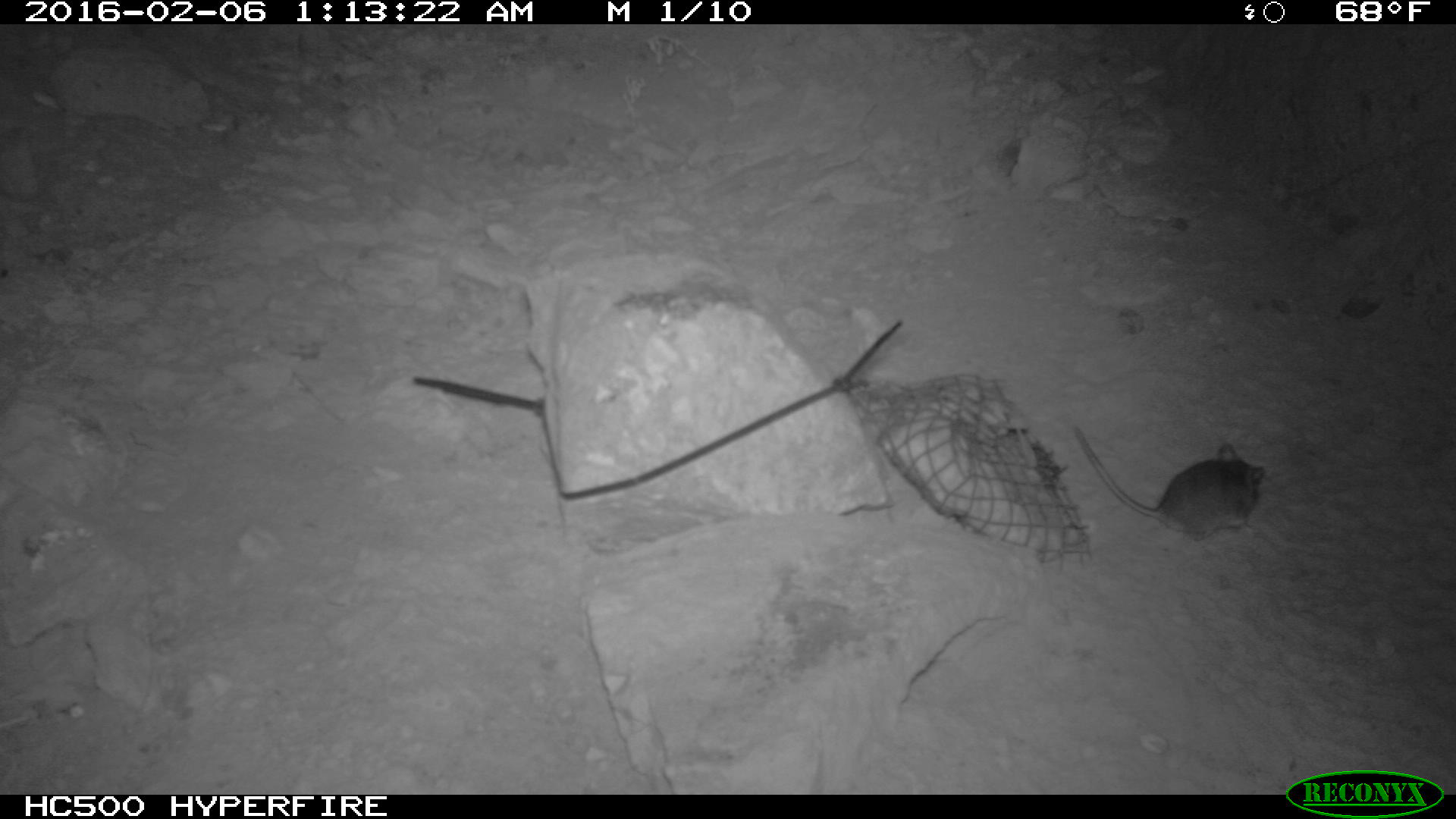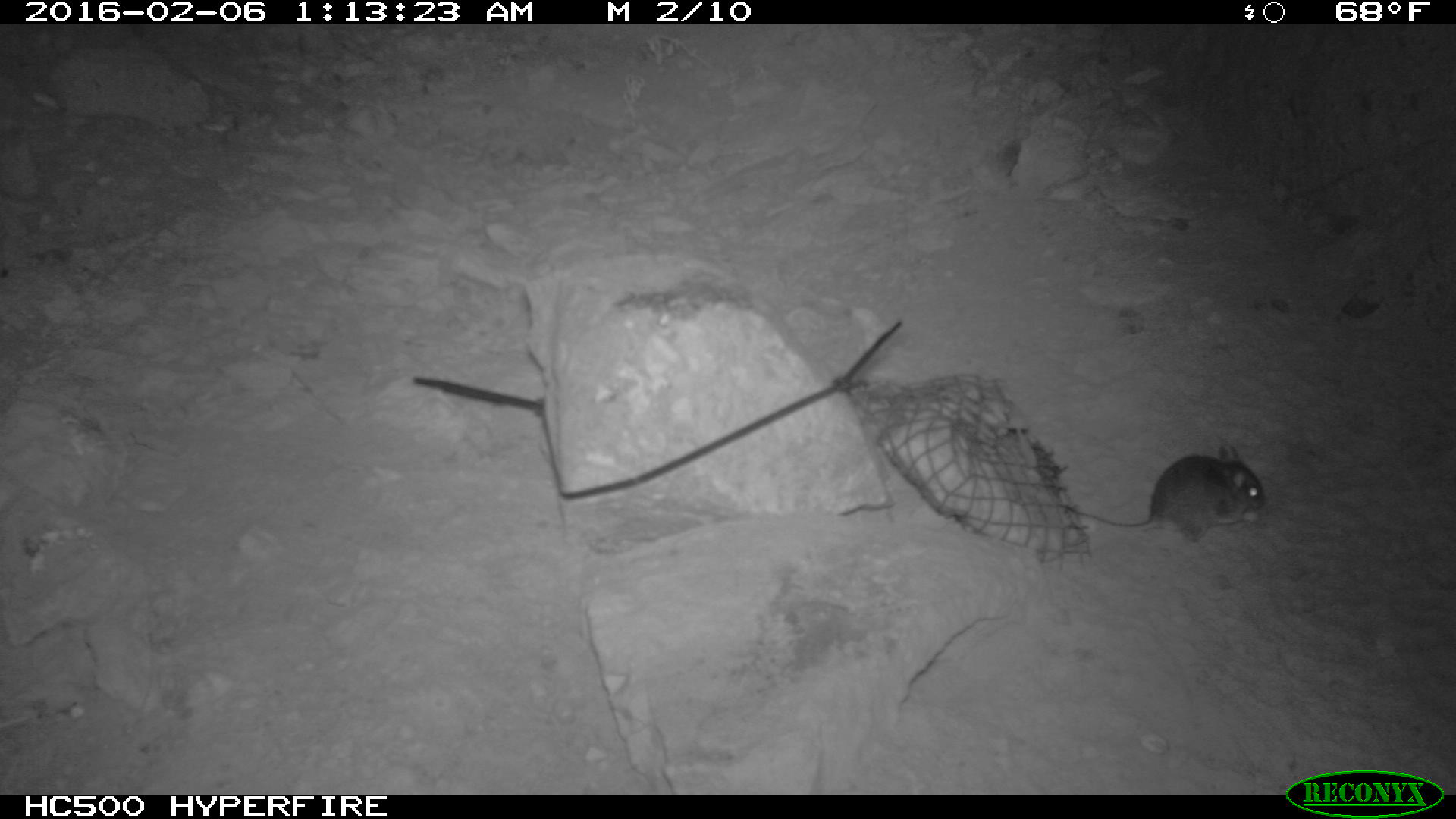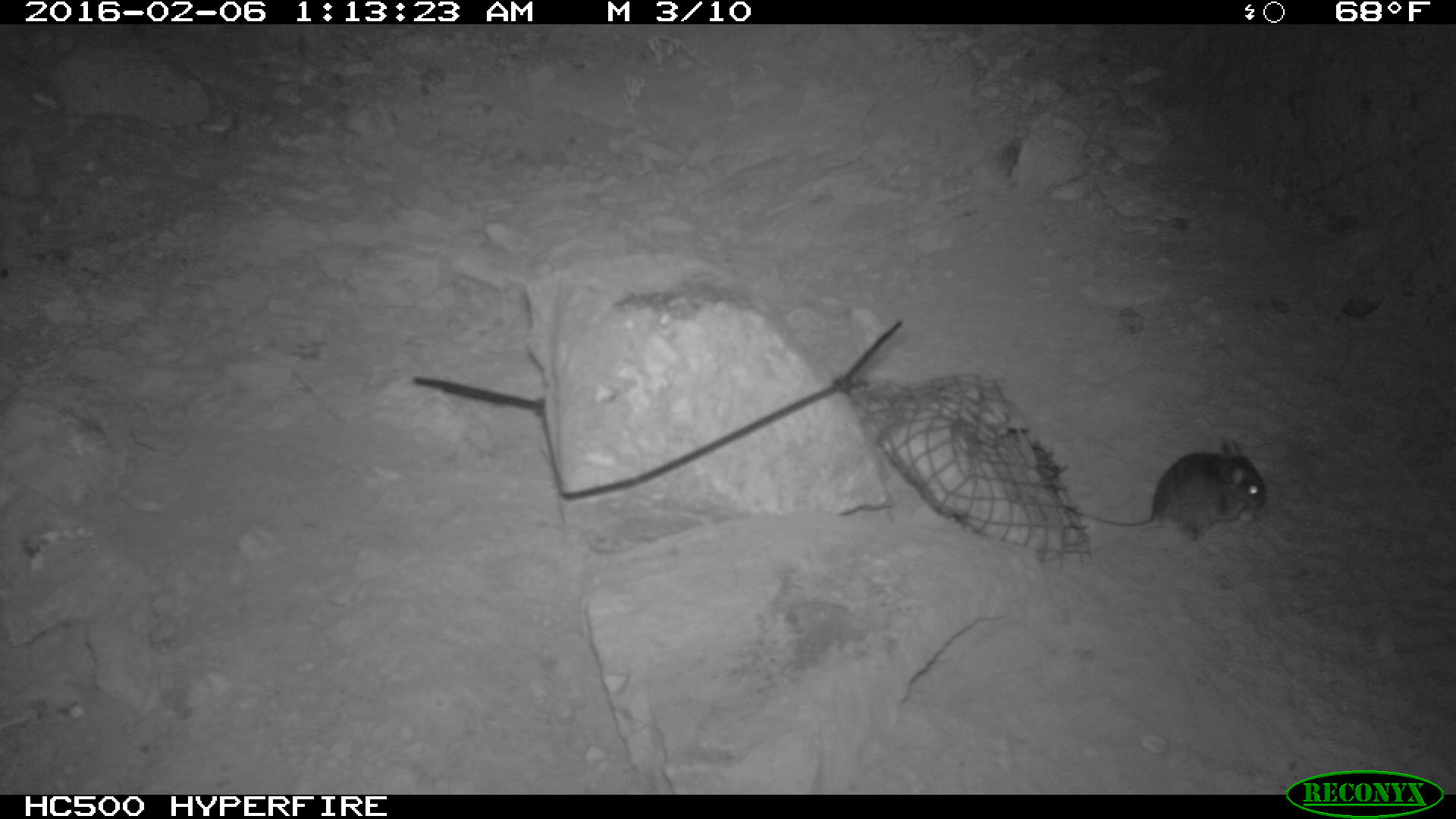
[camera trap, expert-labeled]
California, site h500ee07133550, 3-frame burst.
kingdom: Animalia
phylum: Chordata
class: Mammalia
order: Rodentia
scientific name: Rodentia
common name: rodent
Rodent (Rodentia).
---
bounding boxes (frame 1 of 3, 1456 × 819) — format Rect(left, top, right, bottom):
rodent: Rect(1068, 422, 1266, 541)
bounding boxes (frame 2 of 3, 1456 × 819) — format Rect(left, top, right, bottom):
rodent: Rect(1059, 443, 1263, 547)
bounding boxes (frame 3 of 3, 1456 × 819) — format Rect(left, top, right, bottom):
rodent: Rect(1074, 440, 1266, 541)